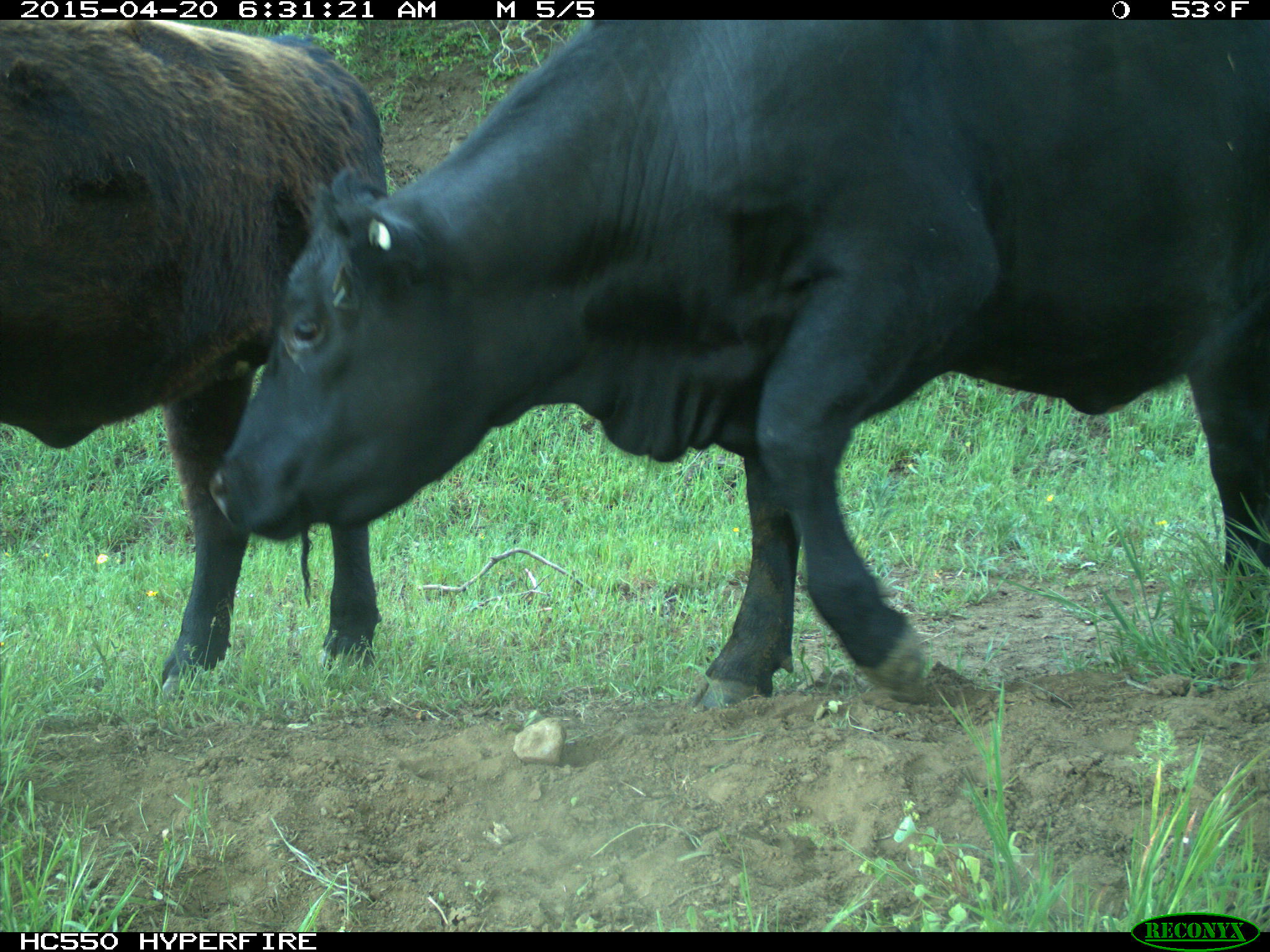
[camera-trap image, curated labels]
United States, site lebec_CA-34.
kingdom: Animalia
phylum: Chordata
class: Mammalia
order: Artiodactyla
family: Bovidae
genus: Bos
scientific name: Bos taurus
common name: domestic cow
Bos taurus (domestic cow).